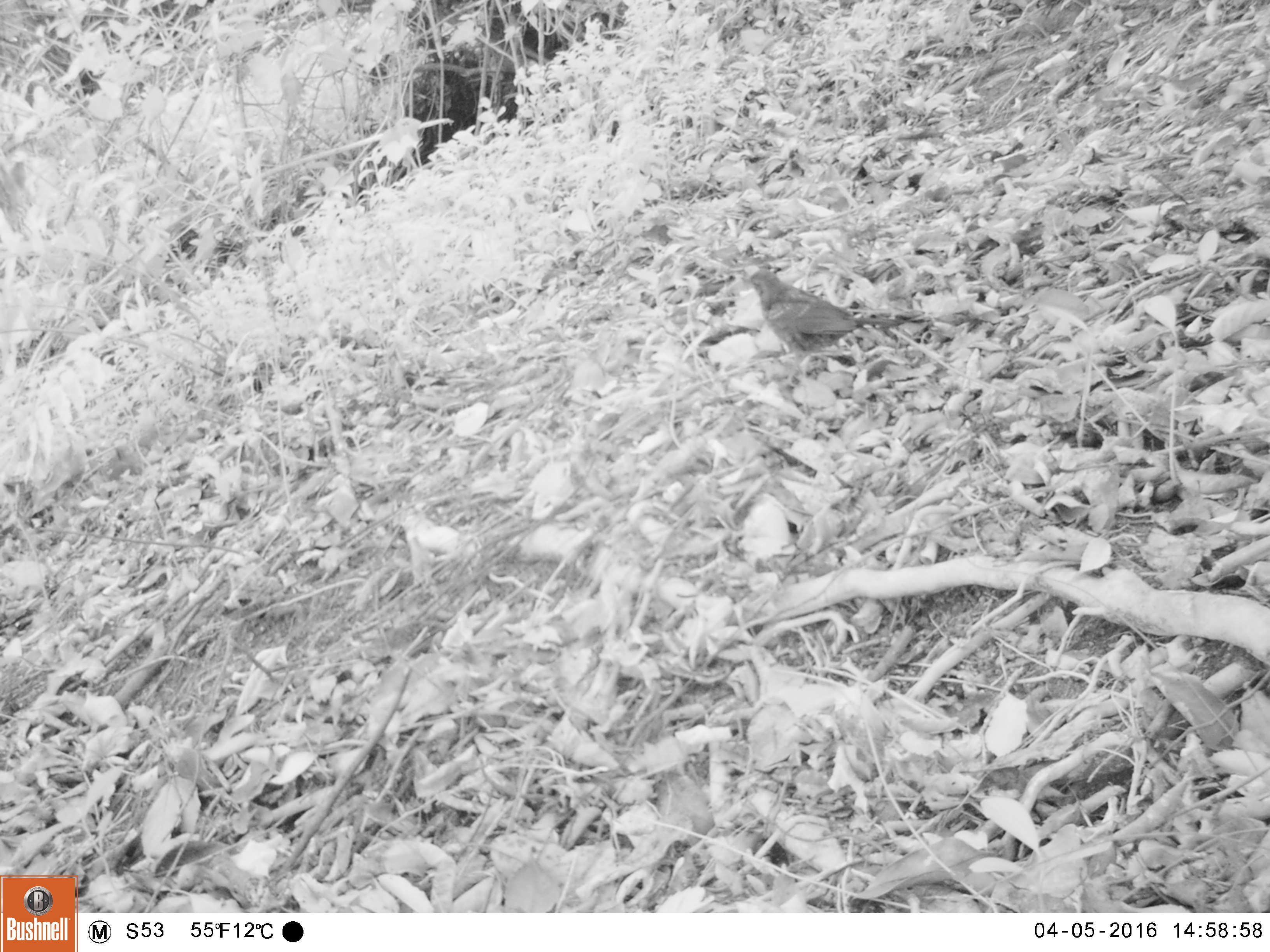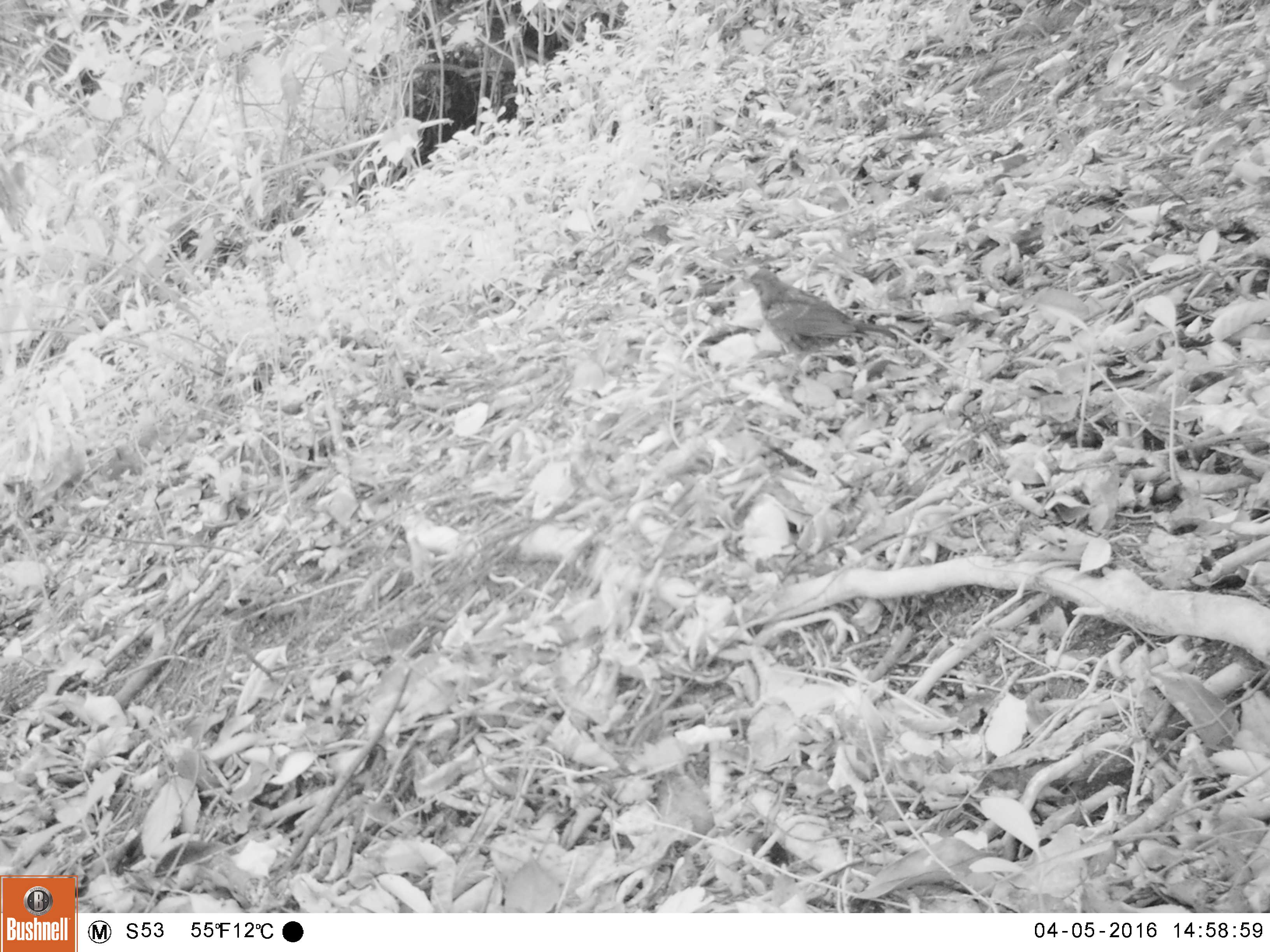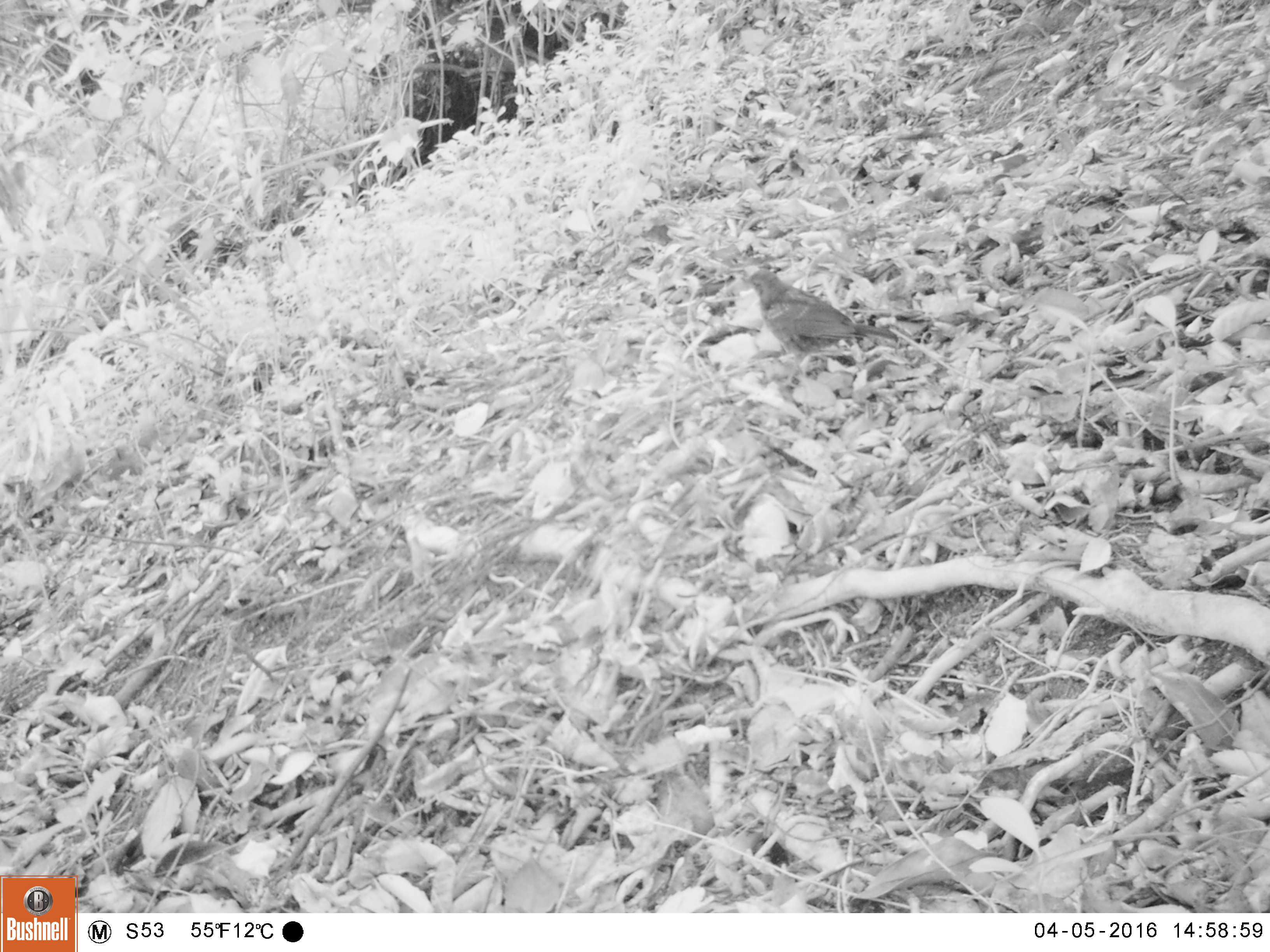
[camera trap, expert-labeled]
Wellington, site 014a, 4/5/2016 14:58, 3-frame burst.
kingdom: Animalia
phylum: Chordata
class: Aves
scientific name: Aves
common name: bird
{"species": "bird (Aves)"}